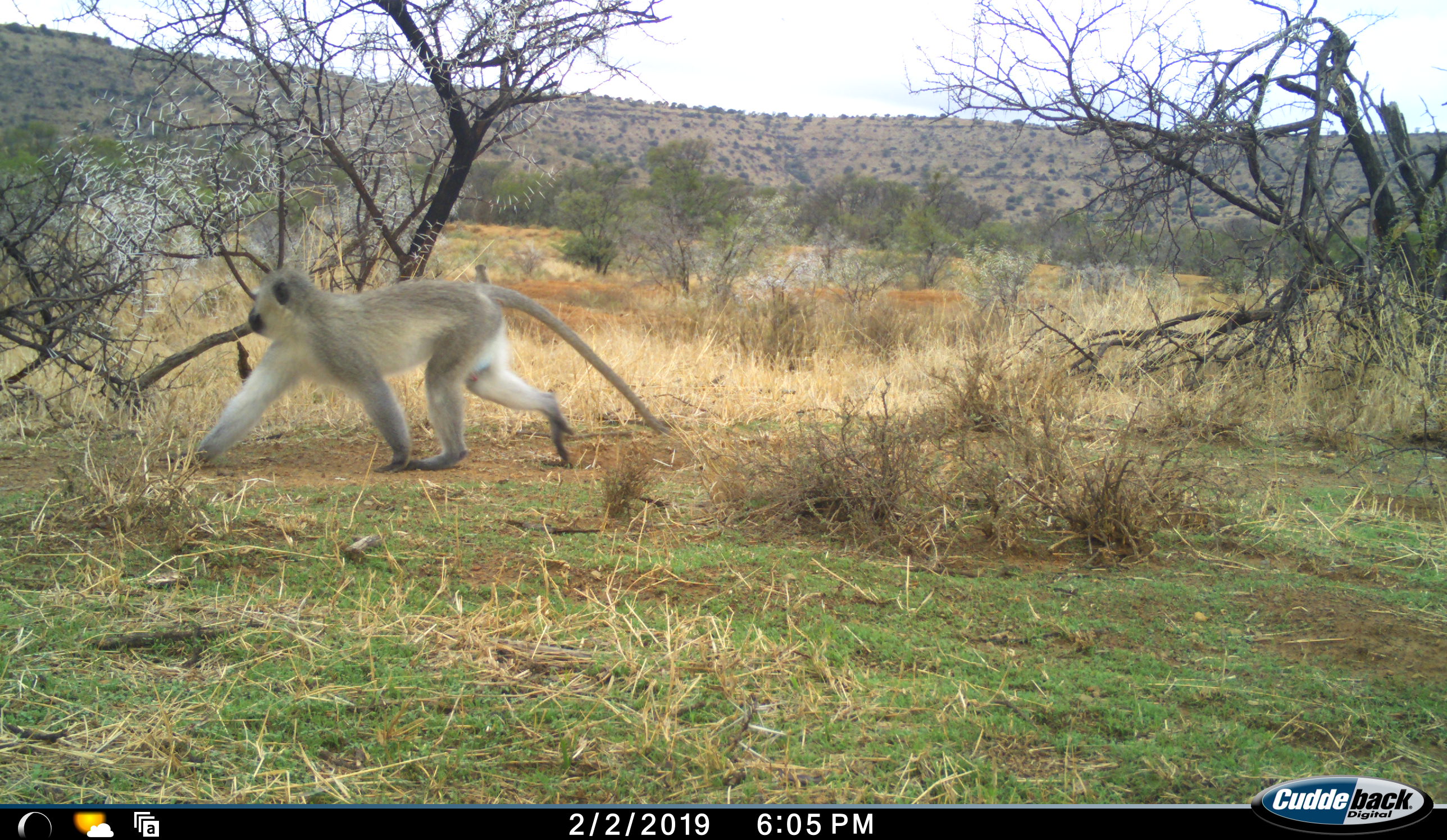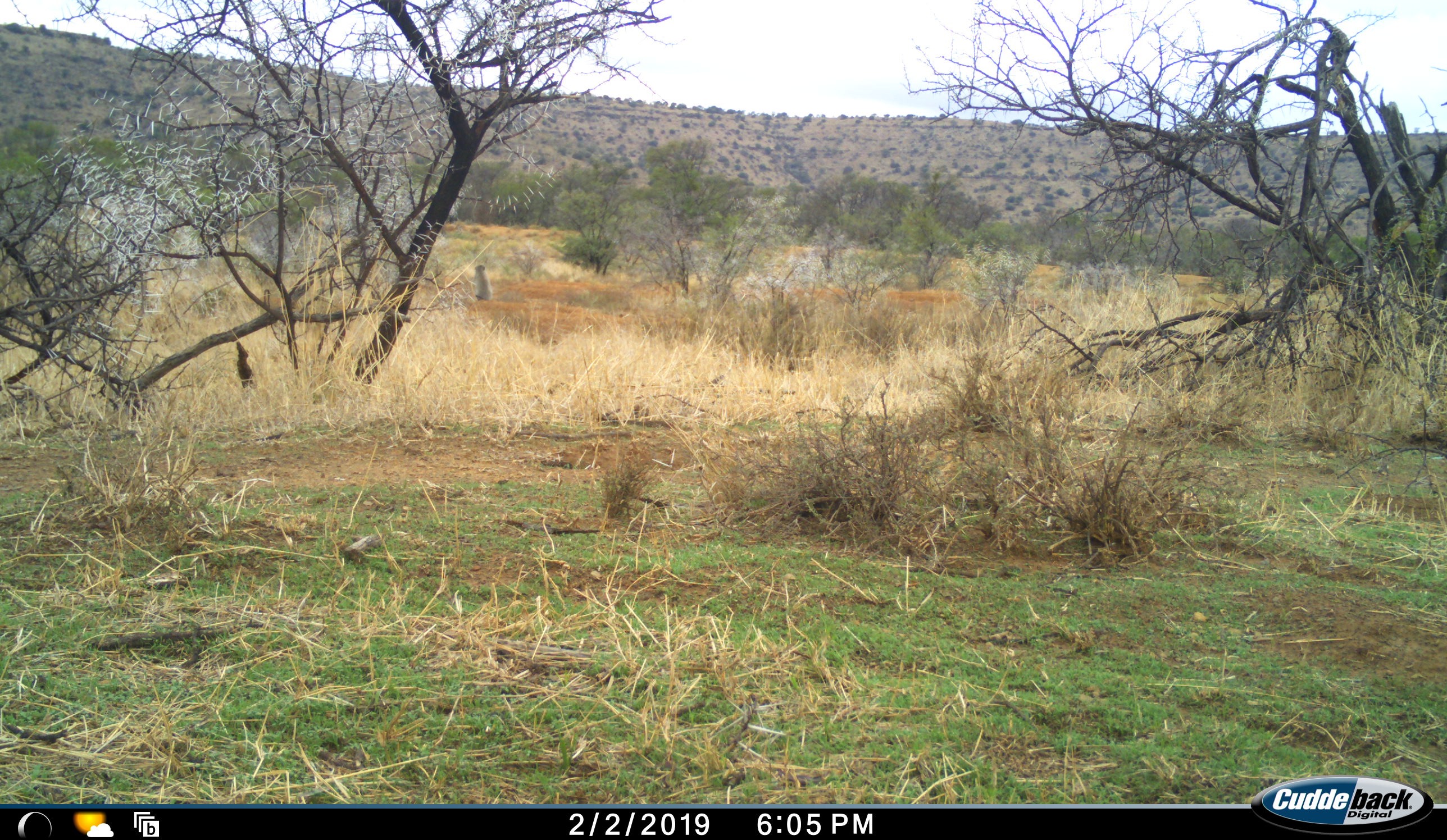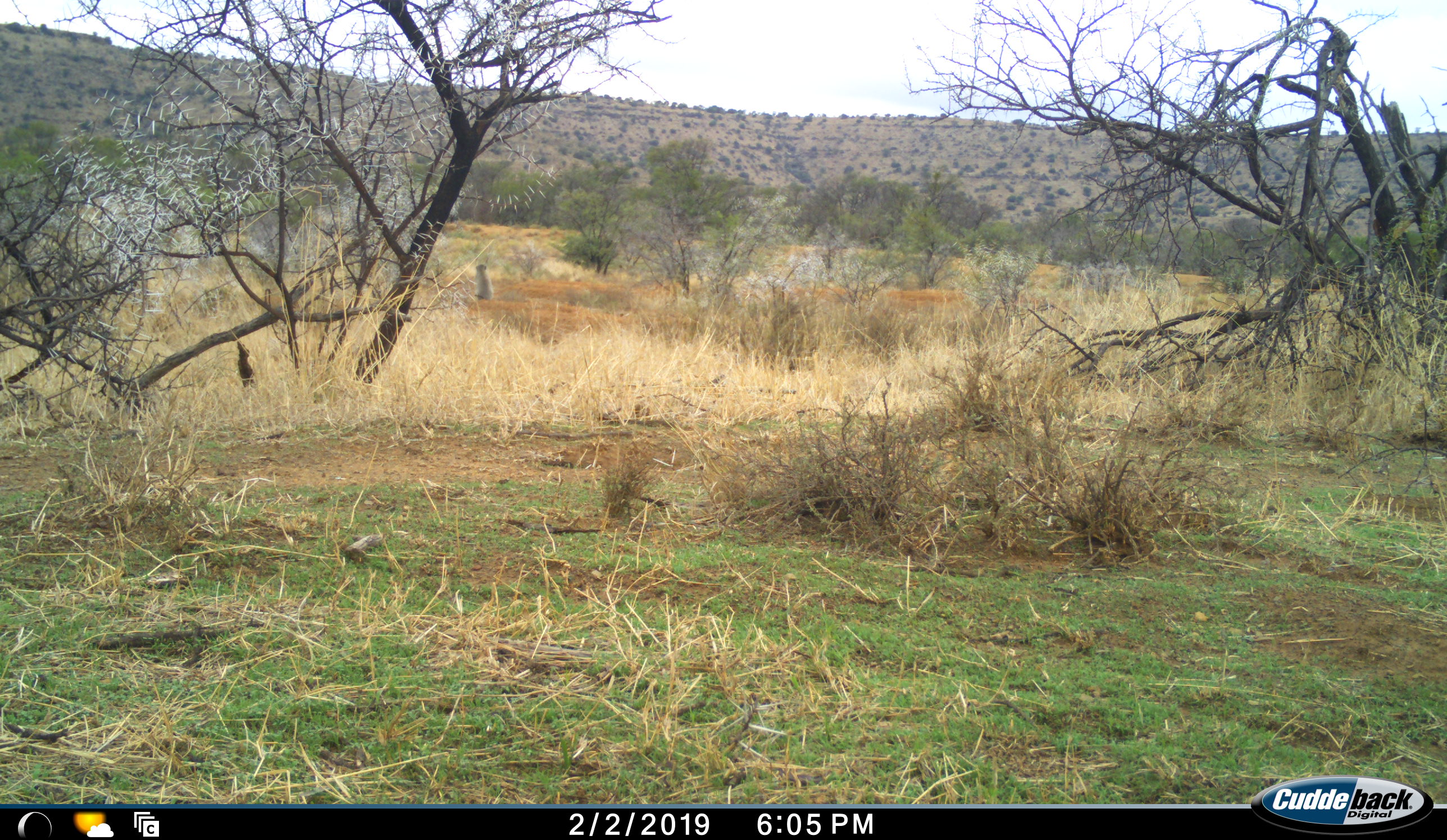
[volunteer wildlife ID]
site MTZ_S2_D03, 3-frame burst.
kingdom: Animalia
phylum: Chordata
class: Mammalia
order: Primates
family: Cercopithecidae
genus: Chlorocebus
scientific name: Chlorocebus pygerythrus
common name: vervet monkey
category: monkeyvervet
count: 1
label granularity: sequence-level